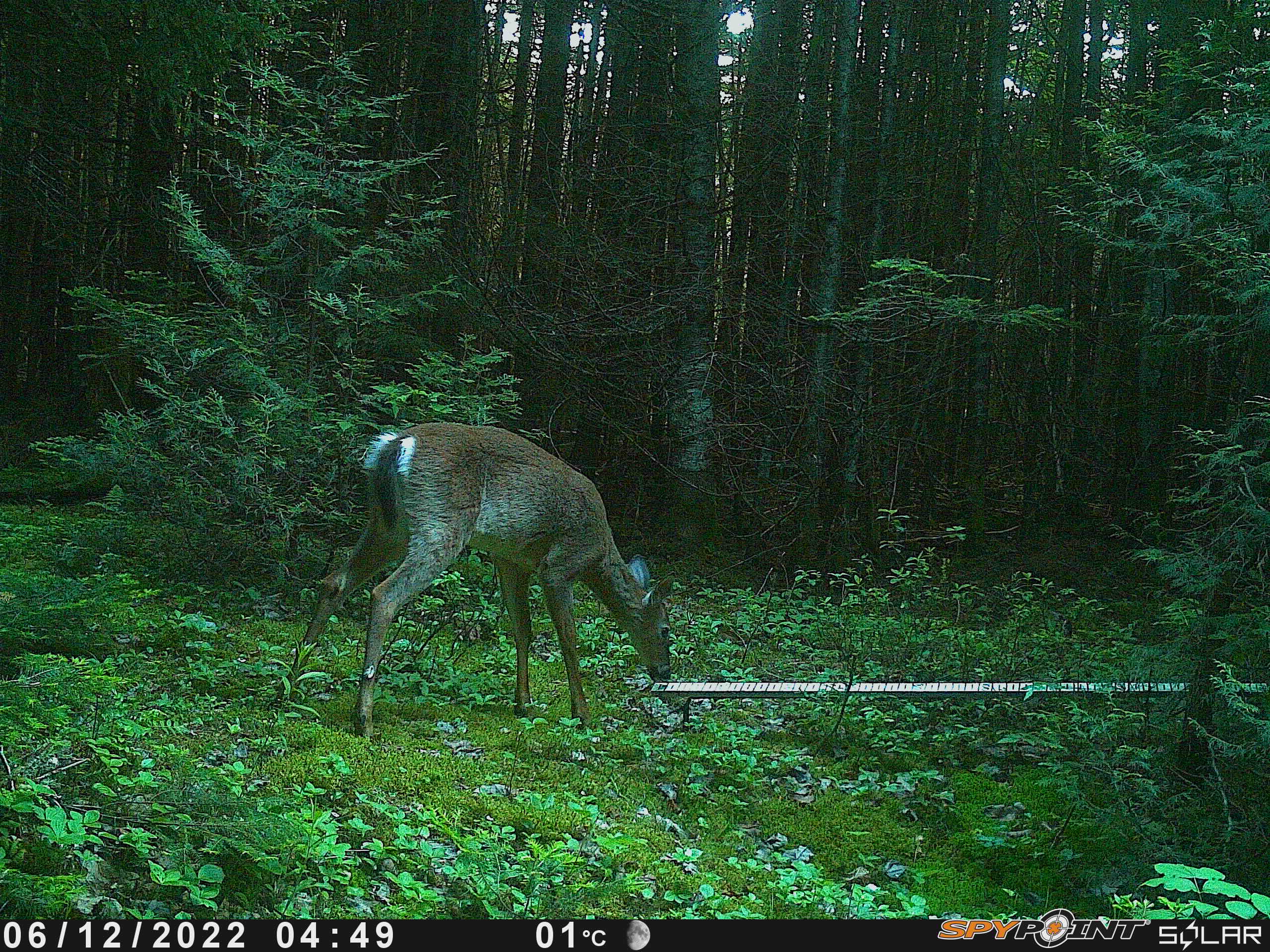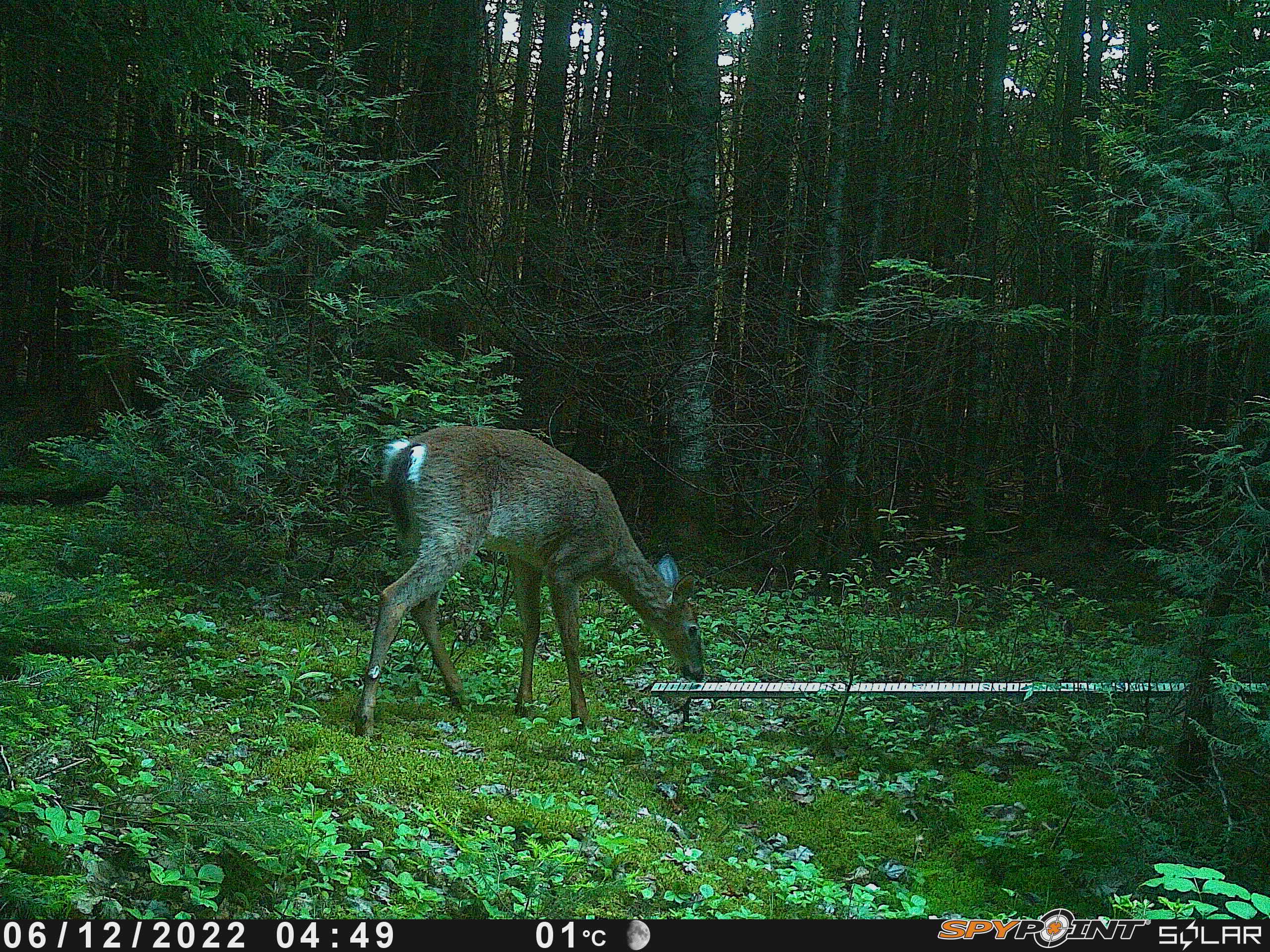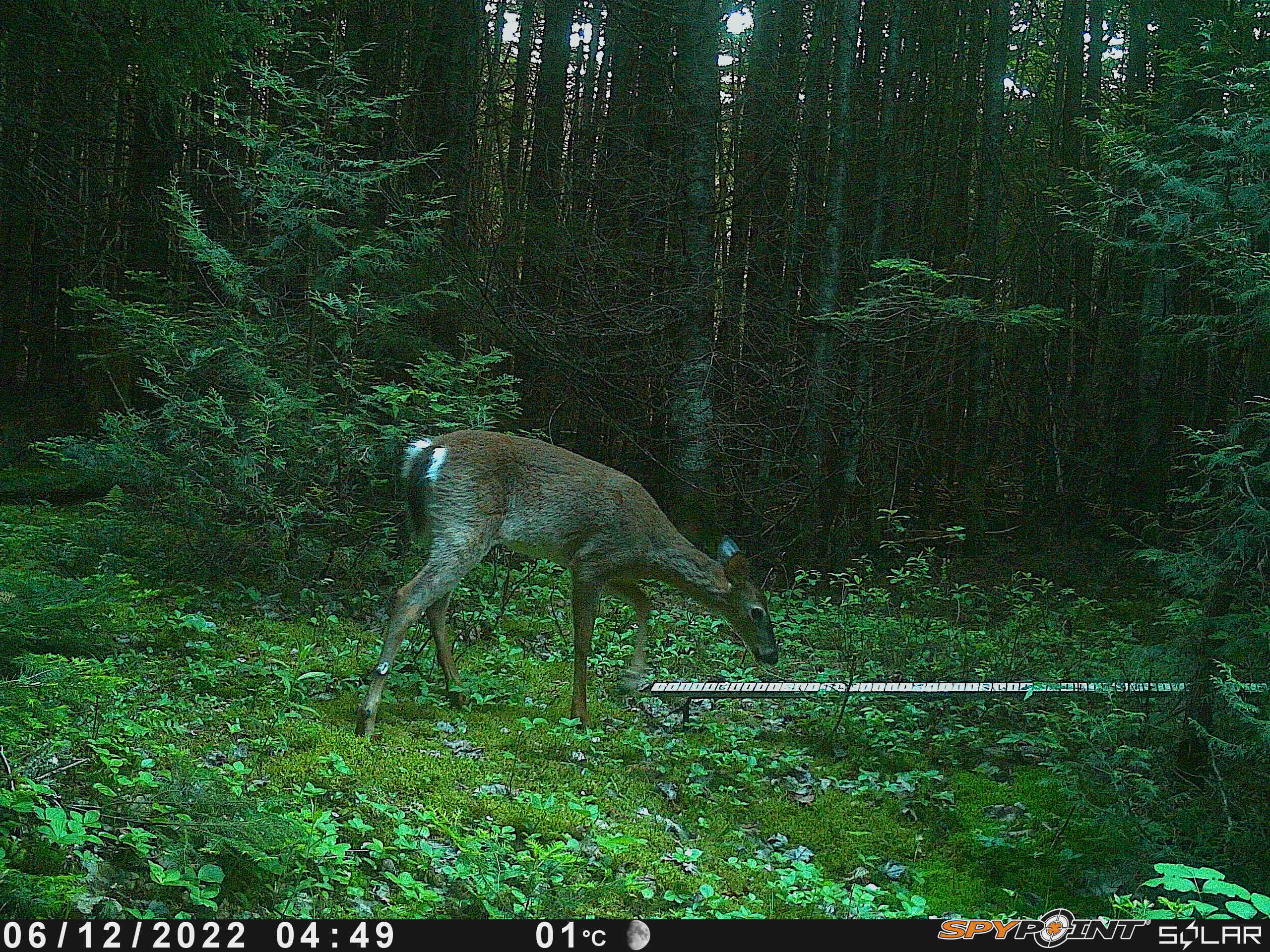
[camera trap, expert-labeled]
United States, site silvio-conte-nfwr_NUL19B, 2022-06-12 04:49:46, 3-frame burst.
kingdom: Animalia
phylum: Chordata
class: Mammalia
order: Artiodactyla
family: Cervidae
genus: Odocoileus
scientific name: Odocoileus virginianus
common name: white-tailed deer